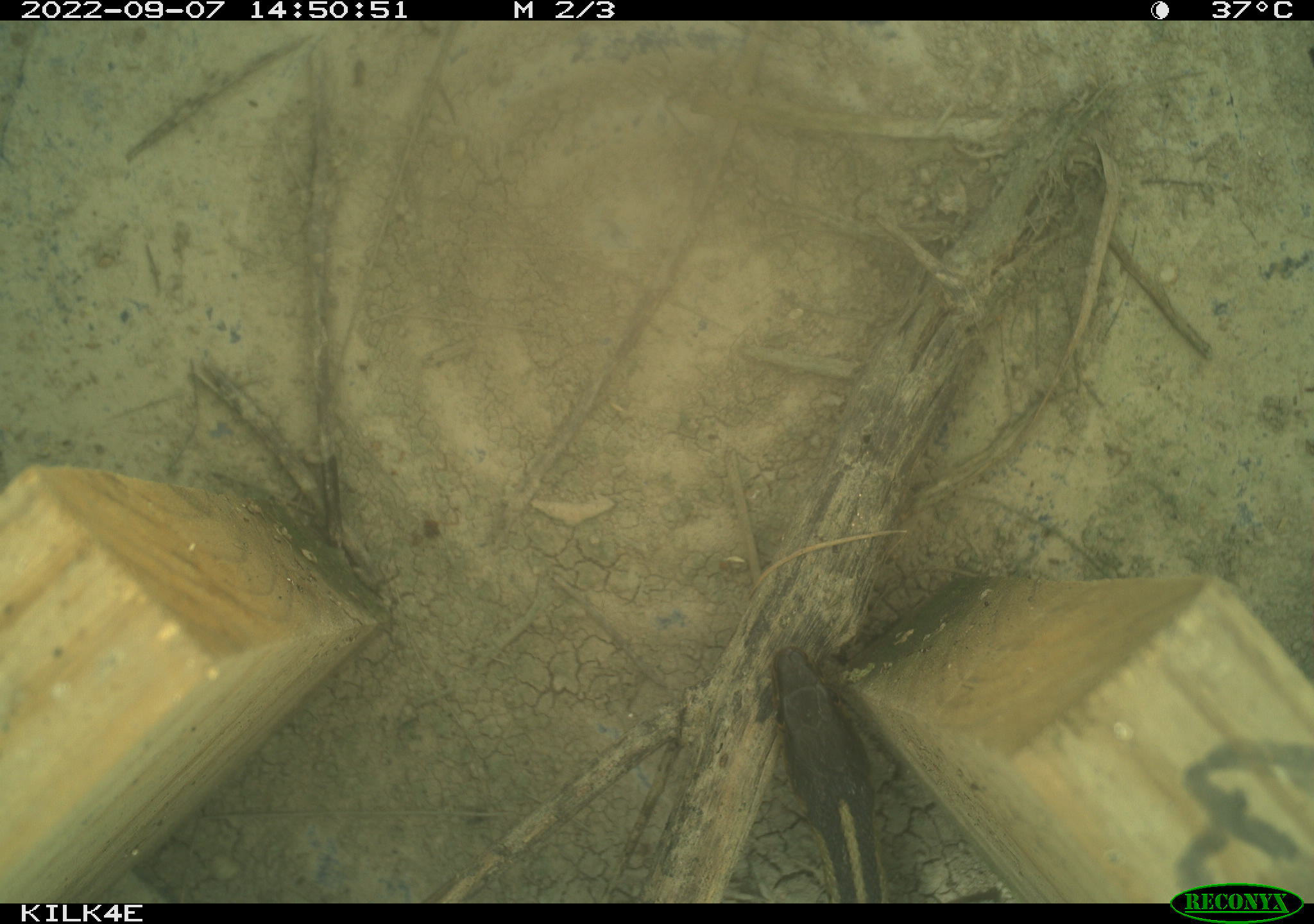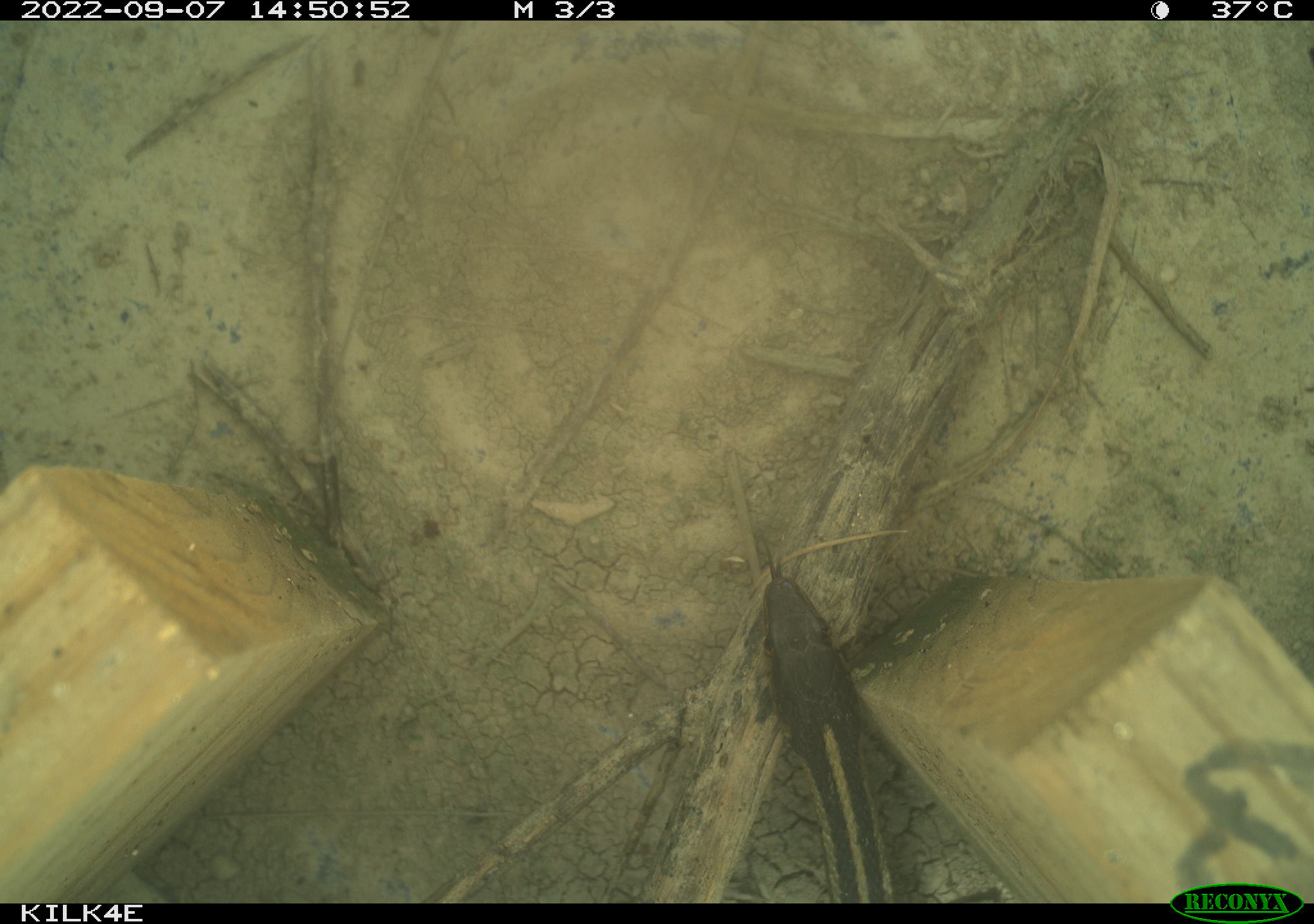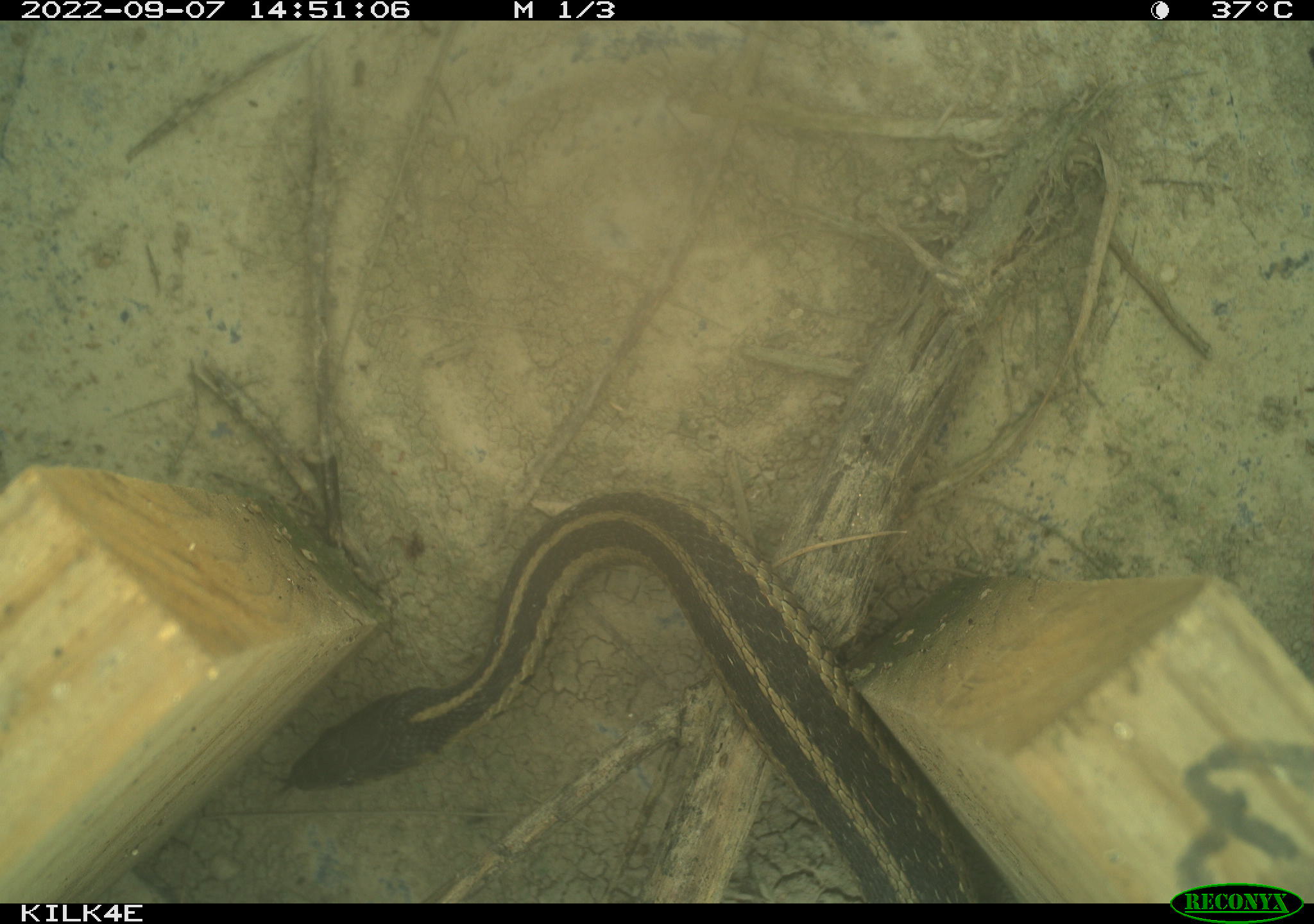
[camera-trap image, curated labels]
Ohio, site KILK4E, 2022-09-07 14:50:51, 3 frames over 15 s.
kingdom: Animalia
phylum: Chordata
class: Reptilia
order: Squamata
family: Colubridae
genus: Thamnophis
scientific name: Thamnophis sirtalis sirtalis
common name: eastern gartersnake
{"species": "eastern gartersnake (Thamnophis sirtalis sirtalis)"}